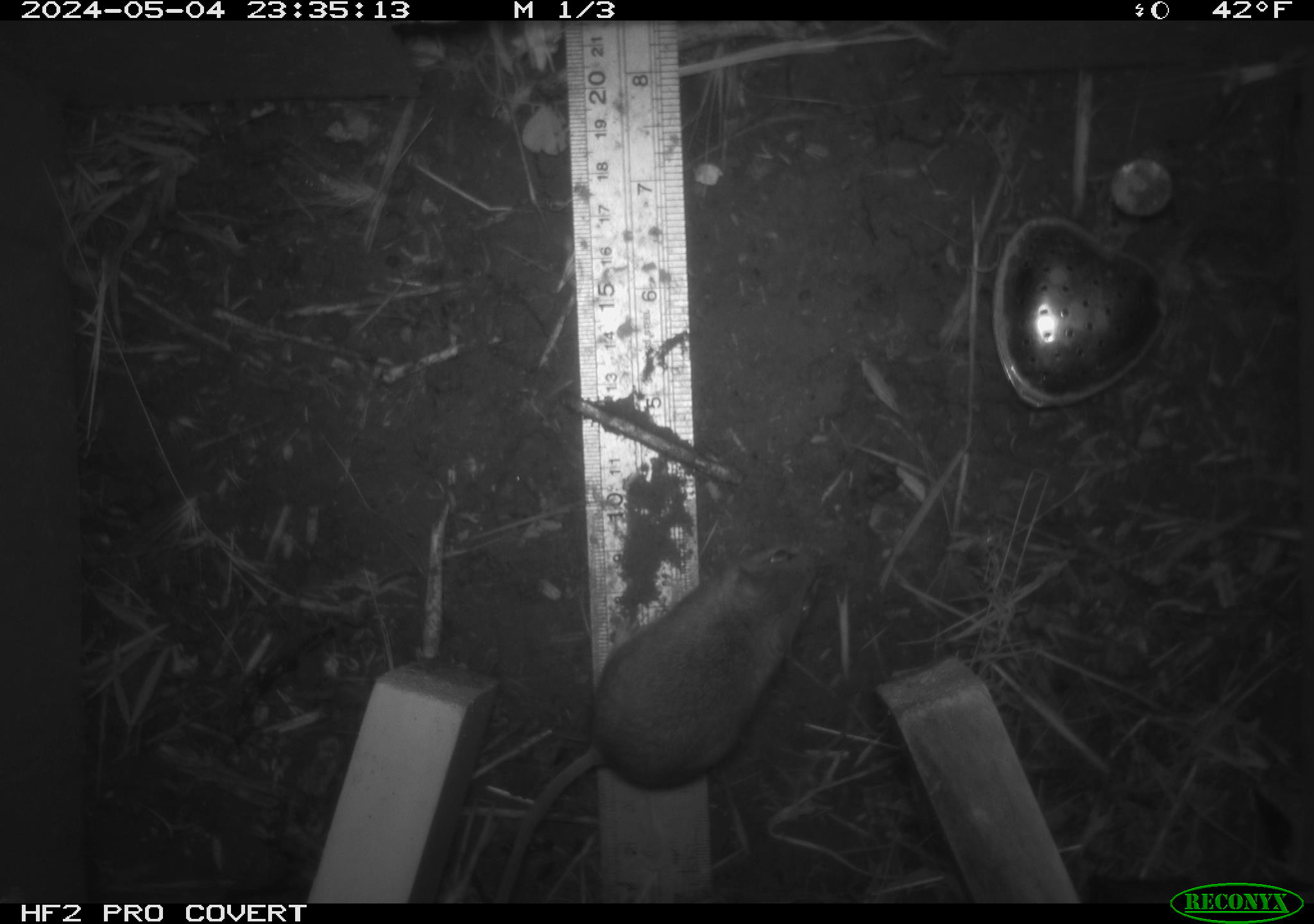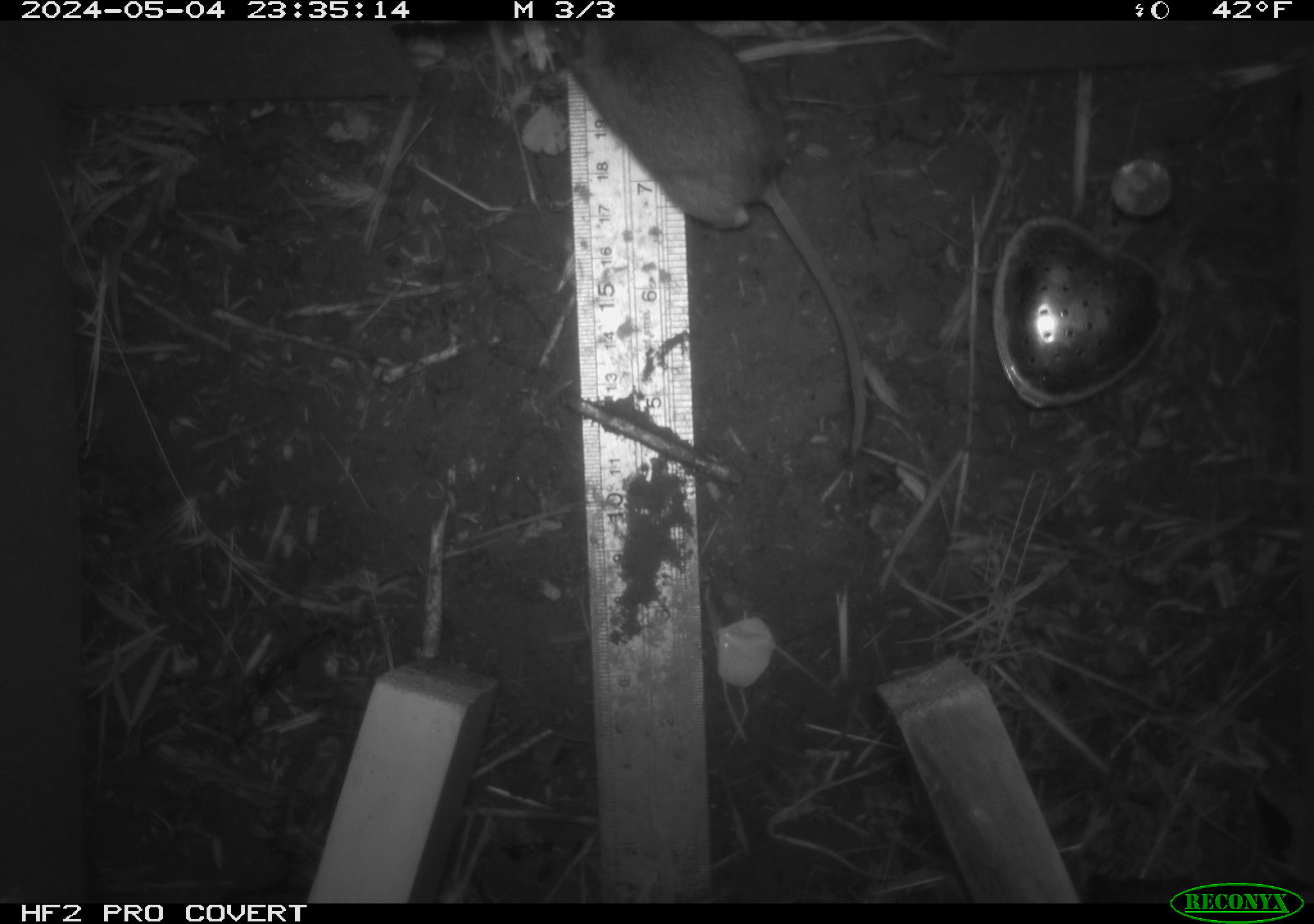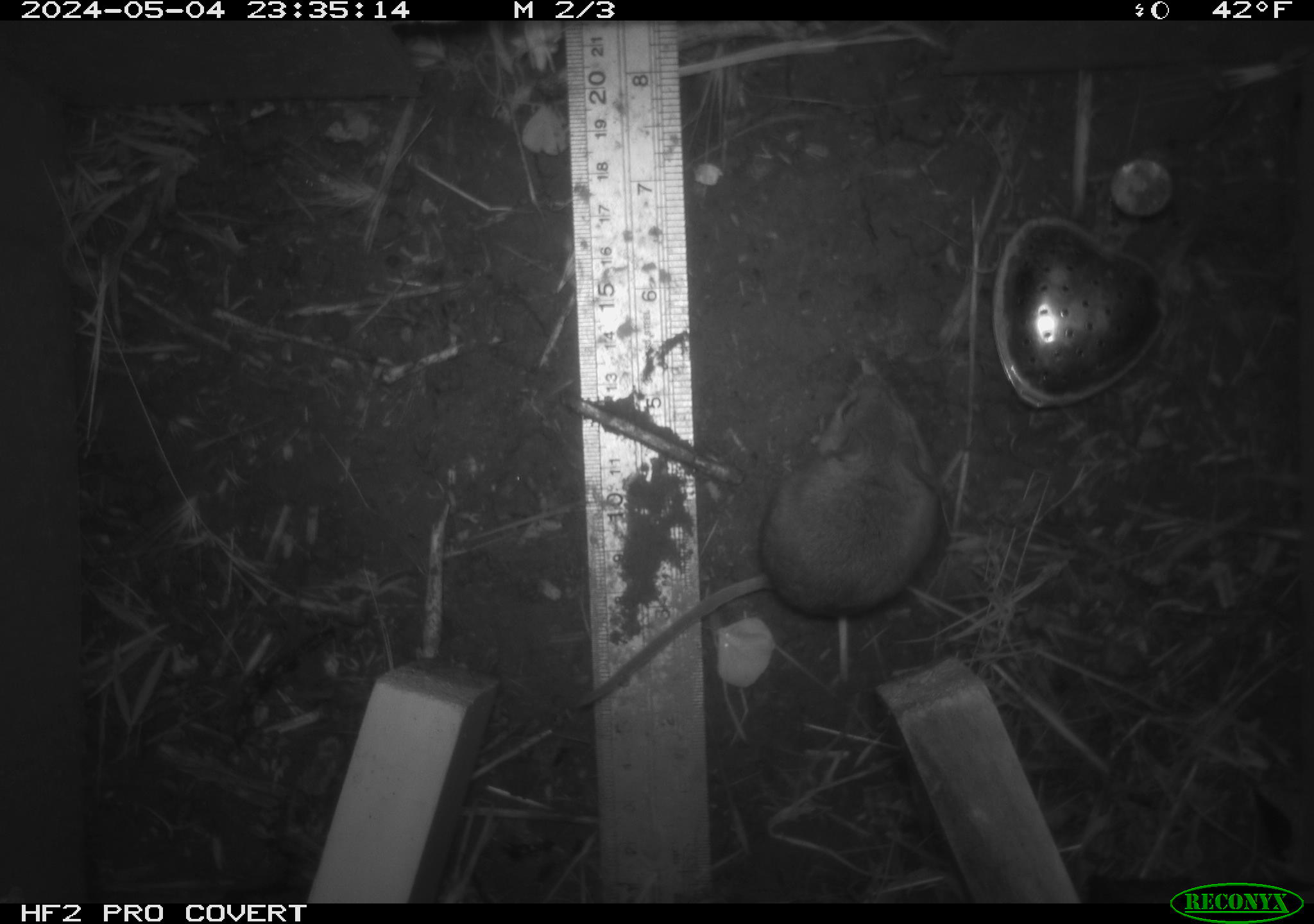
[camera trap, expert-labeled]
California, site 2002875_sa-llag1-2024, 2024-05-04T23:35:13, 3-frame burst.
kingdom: Animalia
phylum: Chordata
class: Mammalia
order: Rodentia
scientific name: Rodentia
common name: mouse species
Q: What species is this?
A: Mouse species (Rodentia).